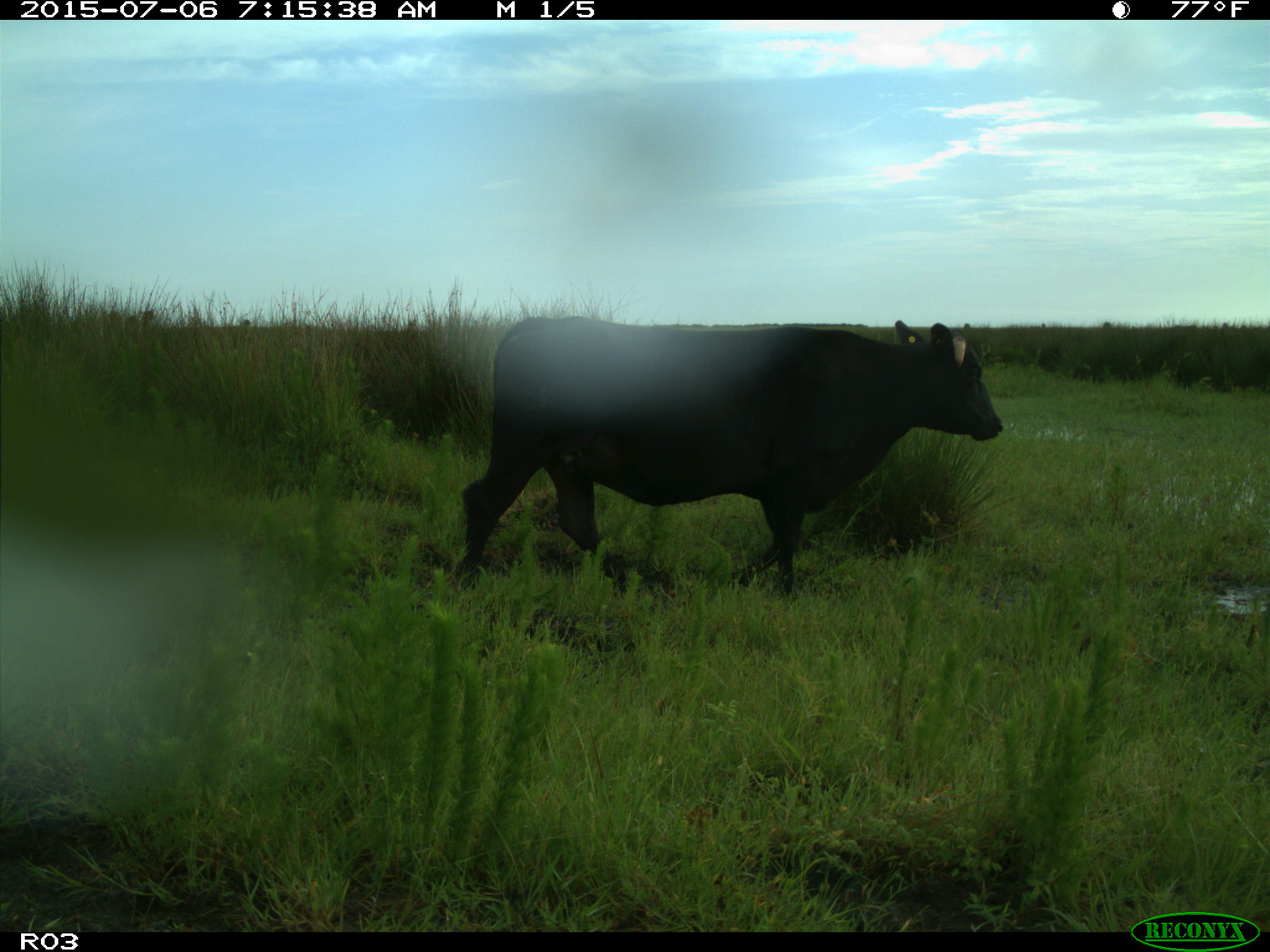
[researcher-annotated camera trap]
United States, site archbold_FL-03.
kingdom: Animalia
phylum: Chordata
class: Mammalia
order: Artiodactyla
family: Bovidae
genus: Bos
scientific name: Bos taurus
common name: domestic cow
Bos taurus (domestic cow).